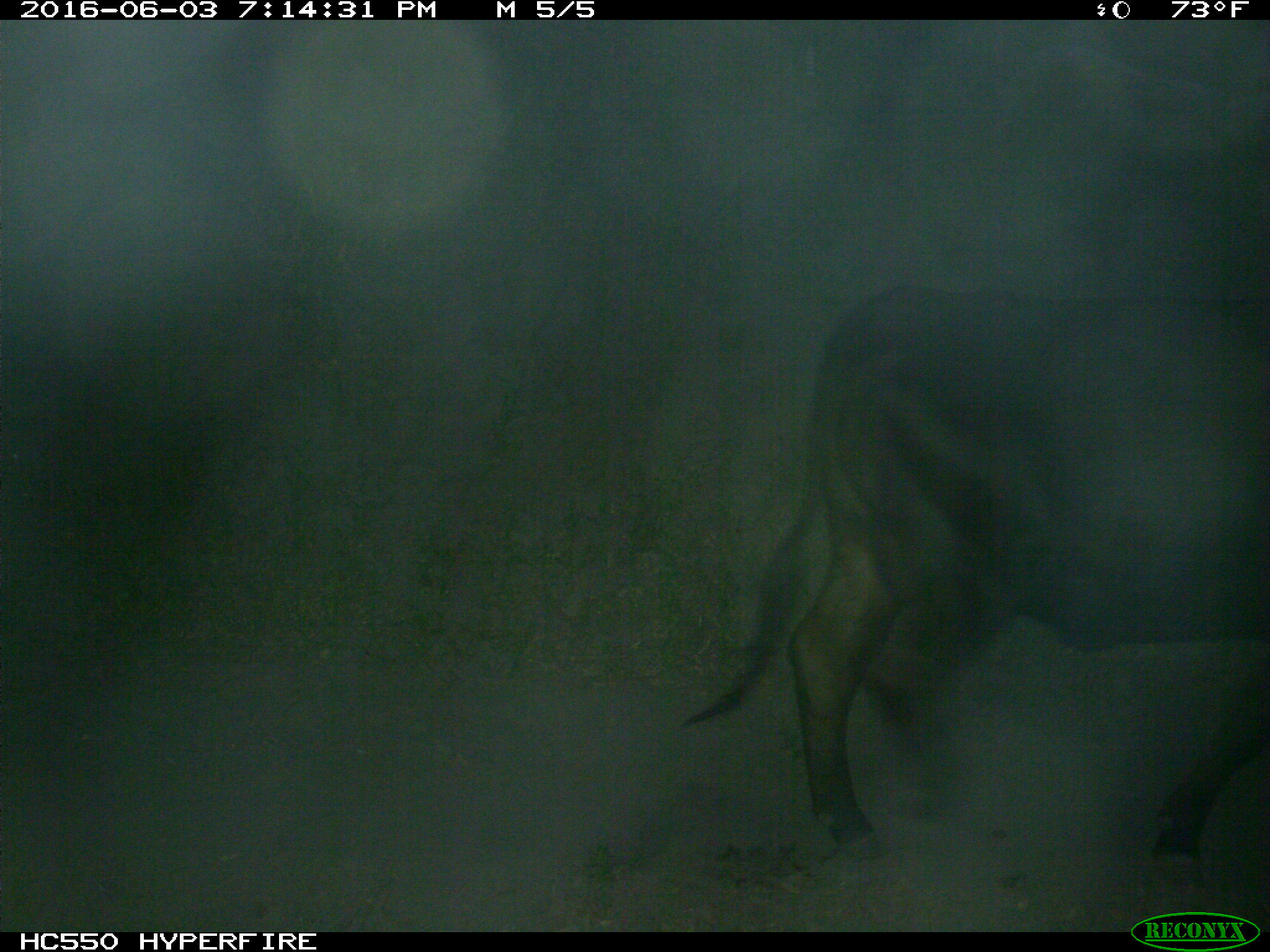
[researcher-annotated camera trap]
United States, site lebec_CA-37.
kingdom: Animalia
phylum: Chordata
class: Mammalia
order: Artiodactyla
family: Bovidae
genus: Bos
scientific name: Bos taurus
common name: domestic cow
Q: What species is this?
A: Bos taurus (domestic cow).